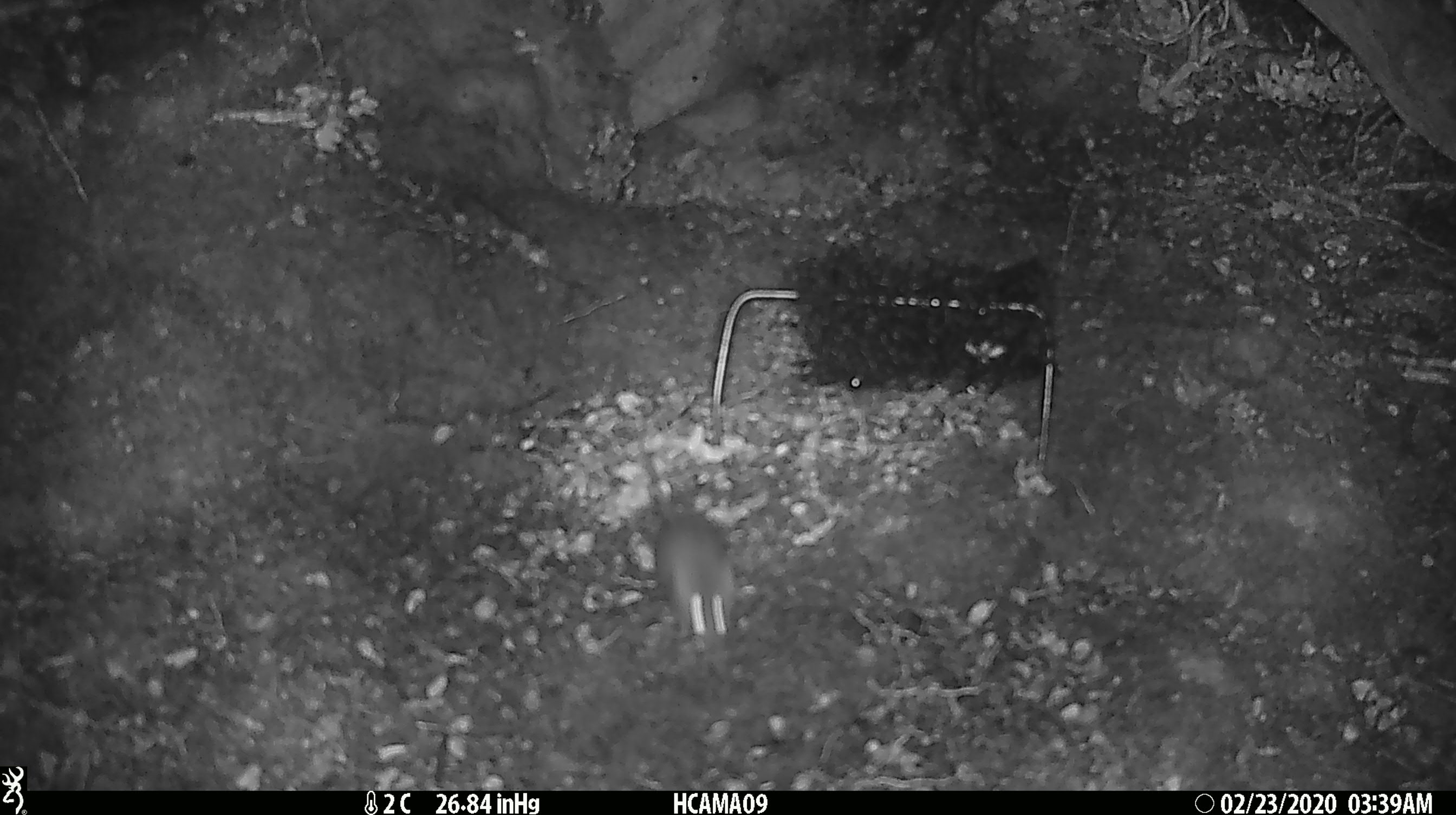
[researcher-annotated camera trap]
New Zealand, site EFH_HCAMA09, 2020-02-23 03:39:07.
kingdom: Animalia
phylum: Chordata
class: Mammalia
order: Rodentia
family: Muridae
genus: Mus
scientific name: Mus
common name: mouse